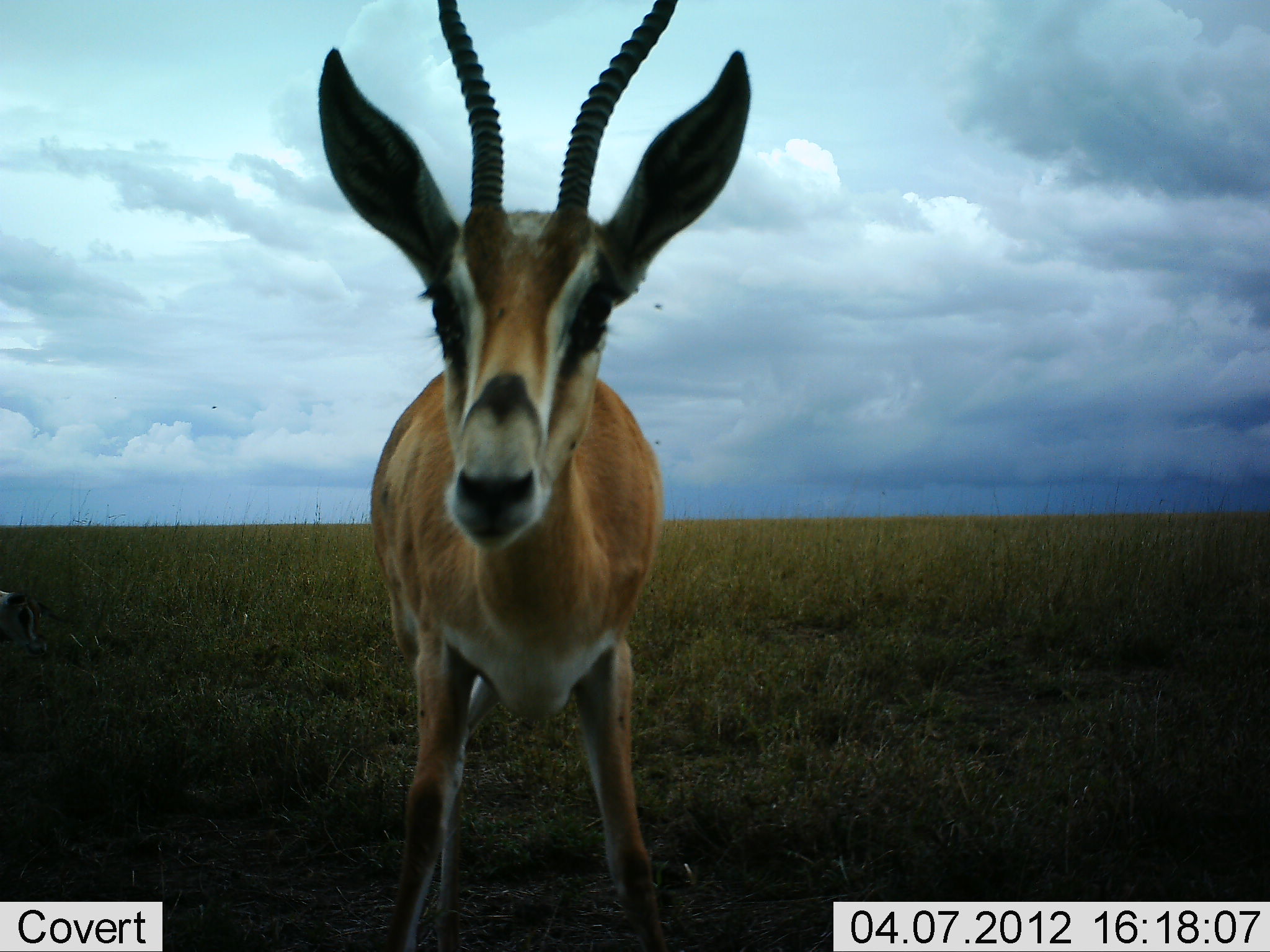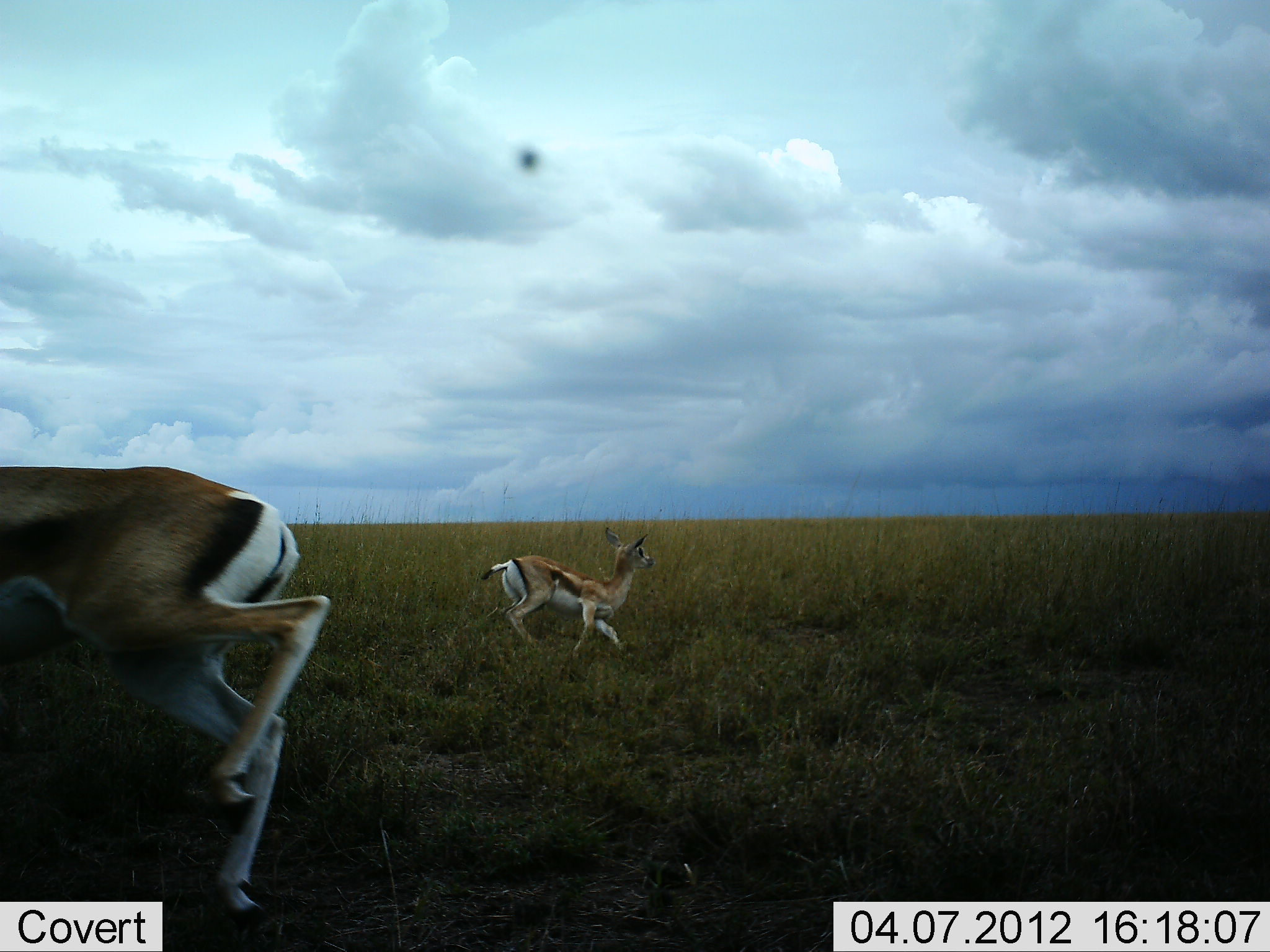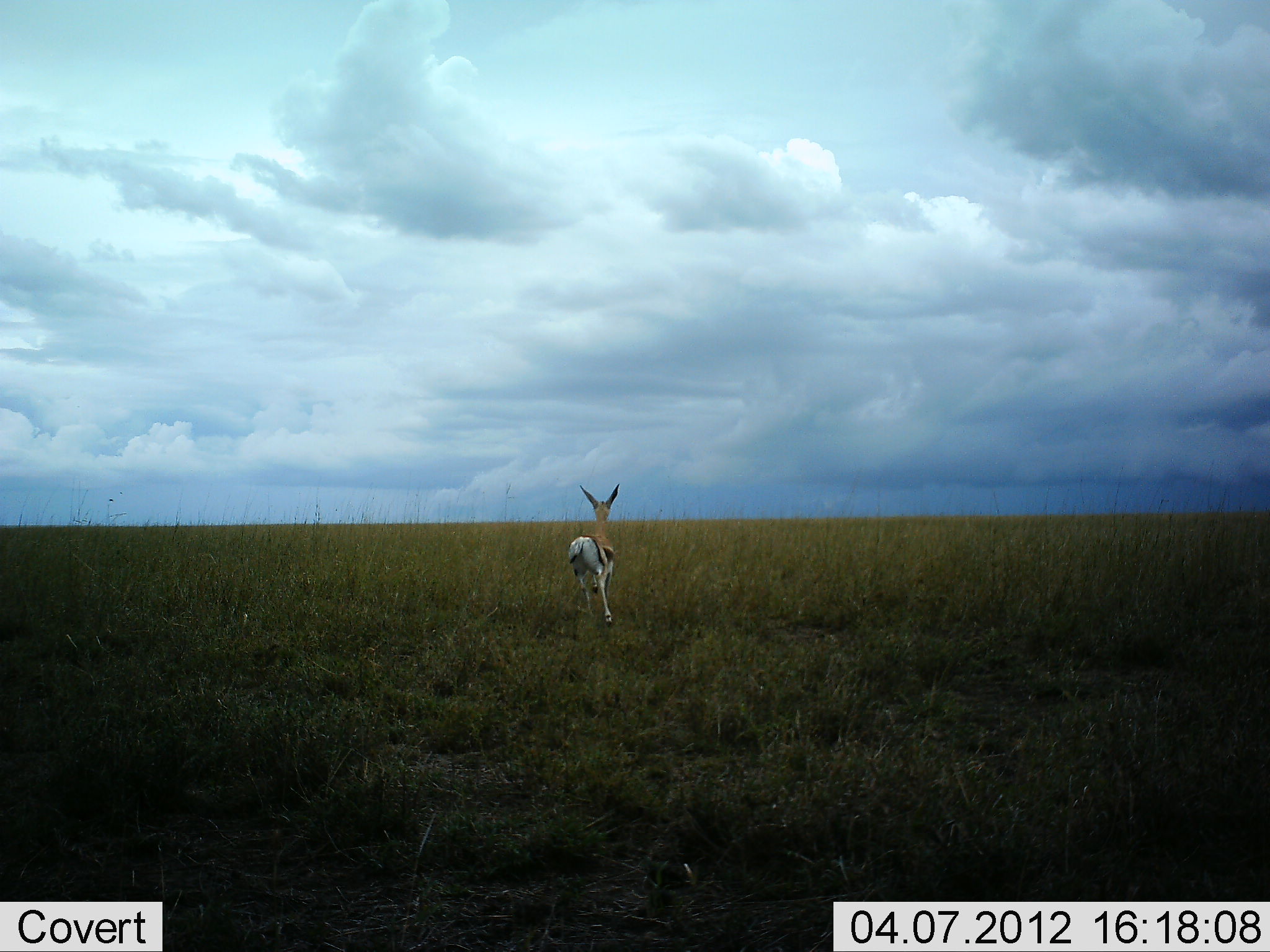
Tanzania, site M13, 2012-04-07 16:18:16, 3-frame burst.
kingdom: Animalia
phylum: Chordata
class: Mammalia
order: Artiodactyla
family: Bovidae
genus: Eudorcas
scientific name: Eudorcas thomsonii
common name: thomson's gazelle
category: gazellethomsons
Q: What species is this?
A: Gazellethomsons (thomson's gazelle) (Eudorcas thomsonii).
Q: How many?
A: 2.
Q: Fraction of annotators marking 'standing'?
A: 17%.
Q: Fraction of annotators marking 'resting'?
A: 0%.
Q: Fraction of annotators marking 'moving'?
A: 94%.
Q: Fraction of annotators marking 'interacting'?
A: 6%.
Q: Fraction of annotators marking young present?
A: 17%.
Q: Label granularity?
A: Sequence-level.